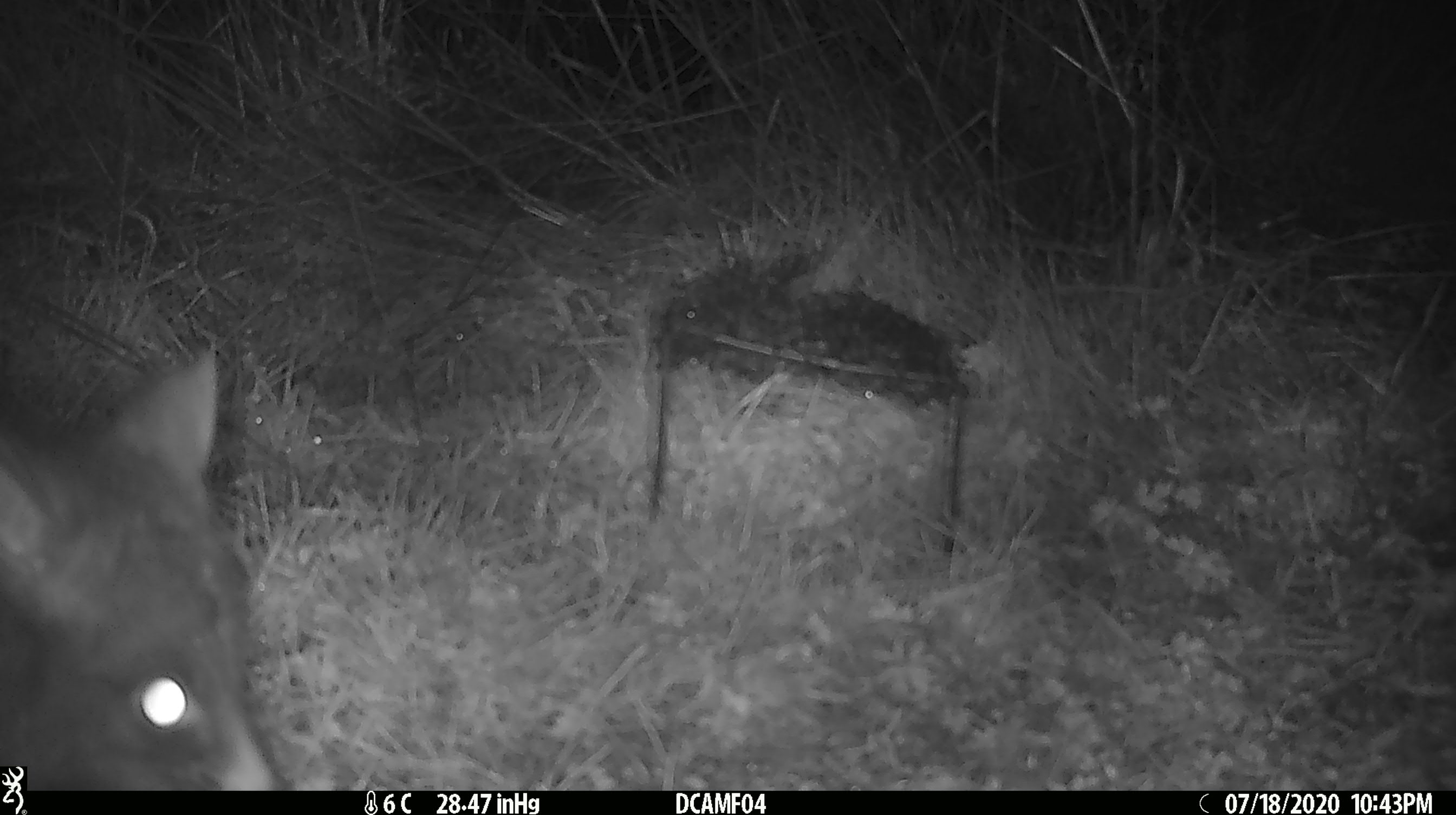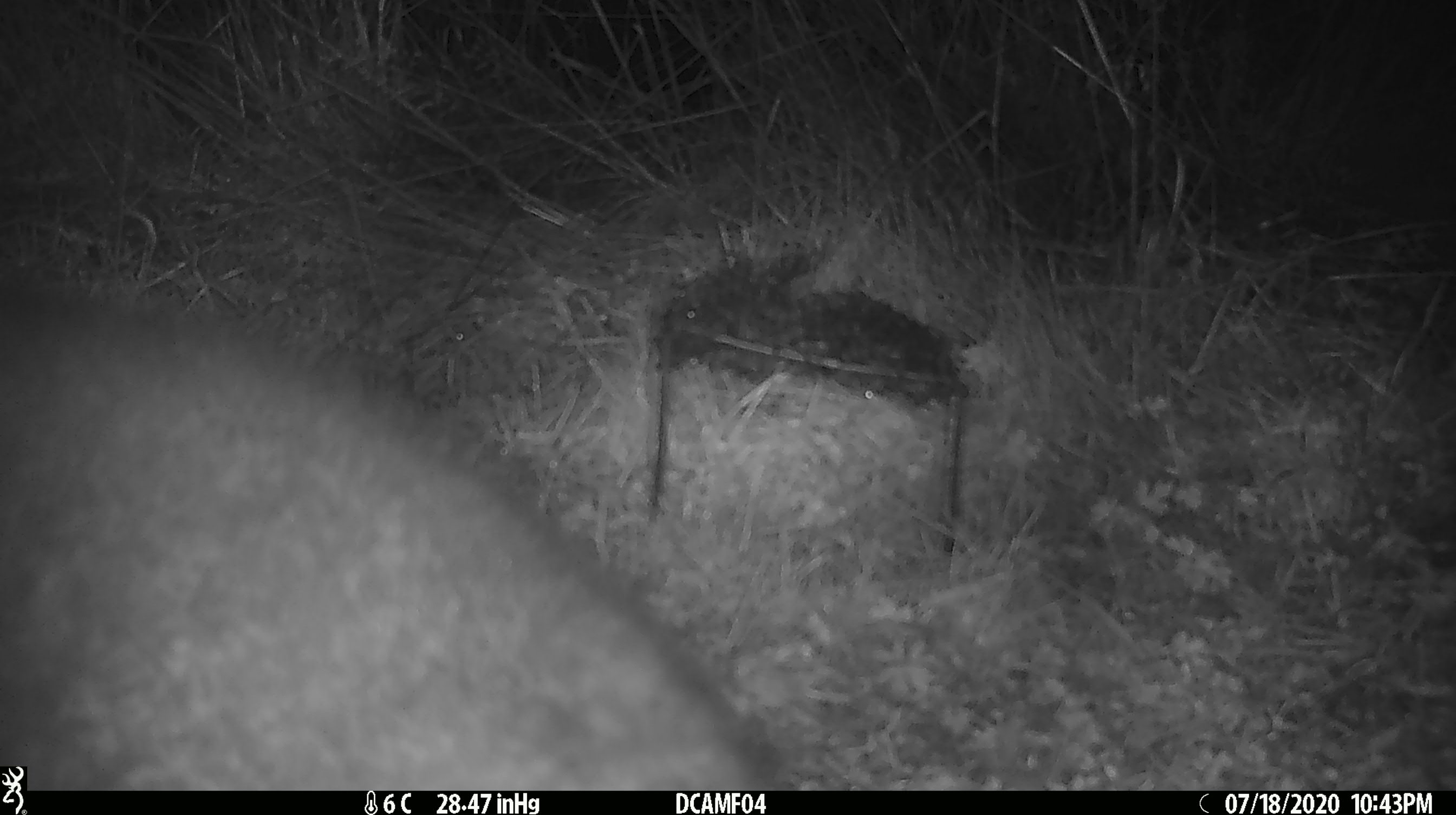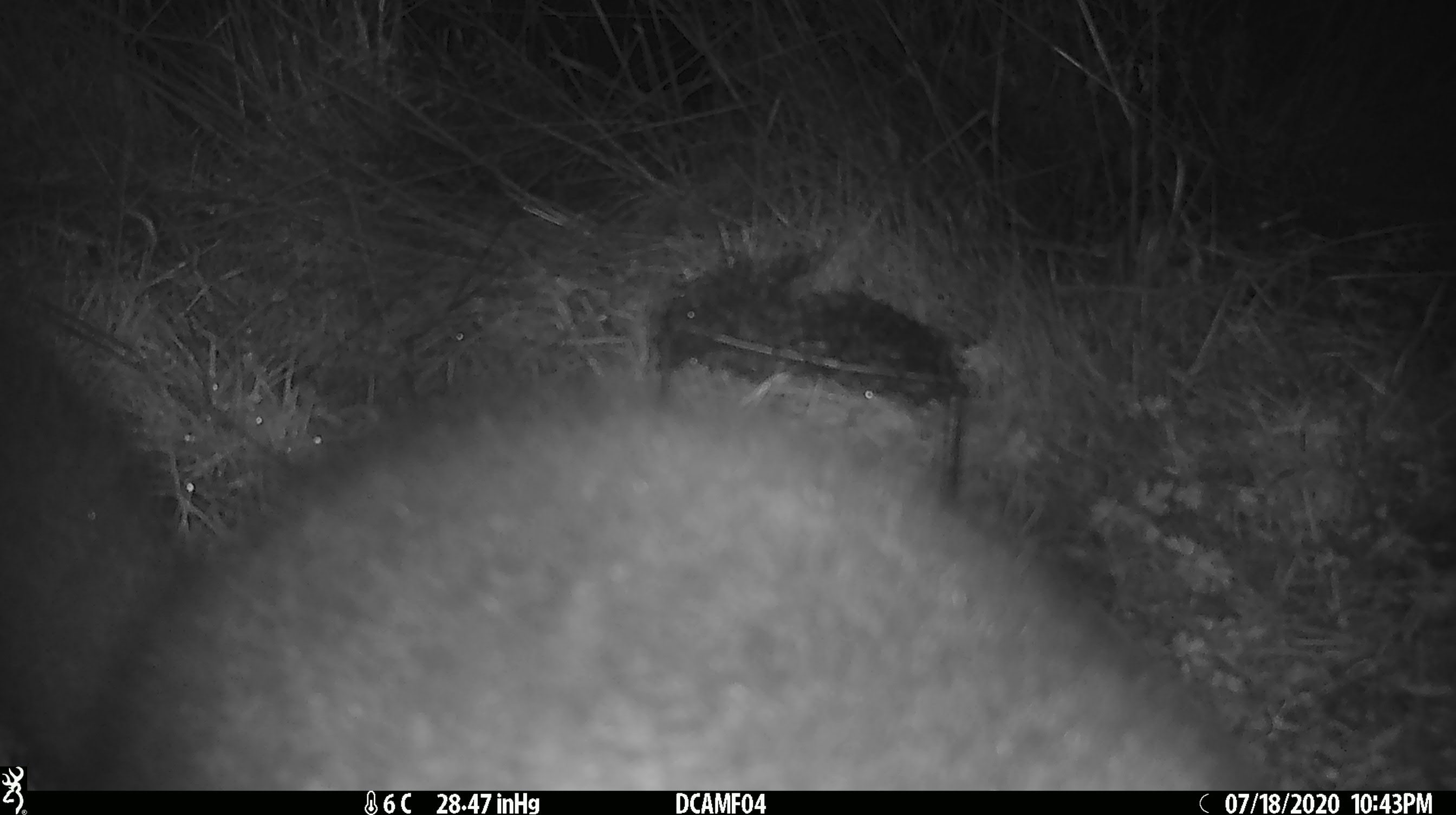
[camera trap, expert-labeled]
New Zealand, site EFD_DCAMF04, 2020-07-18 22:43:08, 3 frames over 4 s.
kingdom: Animalia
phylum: Chordata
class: Mammalia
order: Diprotodontia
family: Phalangeridae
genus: Trichosurus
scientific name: Trichosurus vulpecula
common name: common brushtail possum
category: possum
Possum (common brushtail possum) (Trichosurus vulpecula).